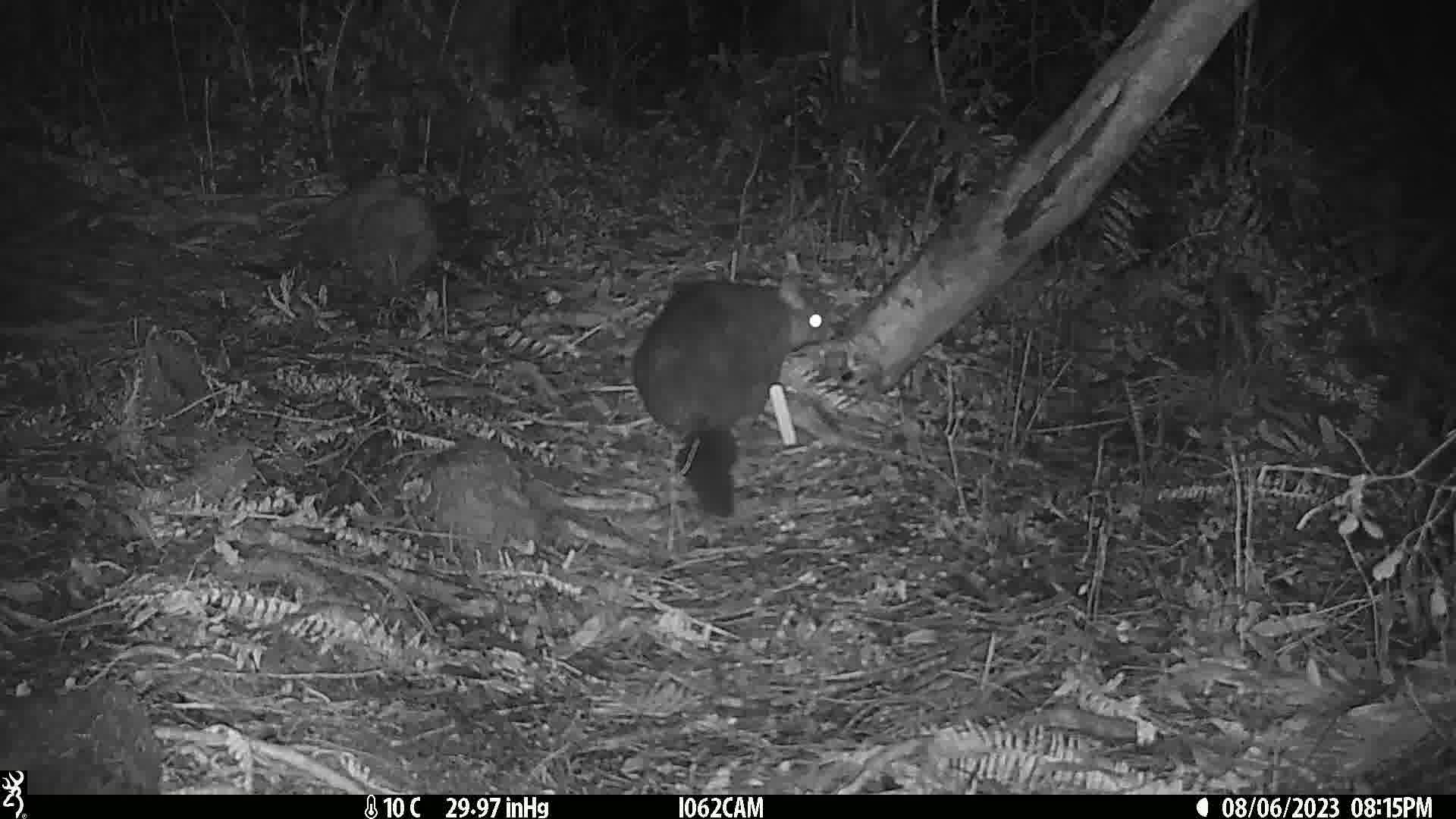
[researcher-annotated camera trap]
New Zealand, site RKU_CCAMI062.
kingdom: Animalia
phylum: Chordata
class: Mammalia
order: Diprotodontia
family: Phalangeridae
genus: Trichosurus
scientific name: Trichosurus vulpecula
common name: common brushtail possum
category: possum